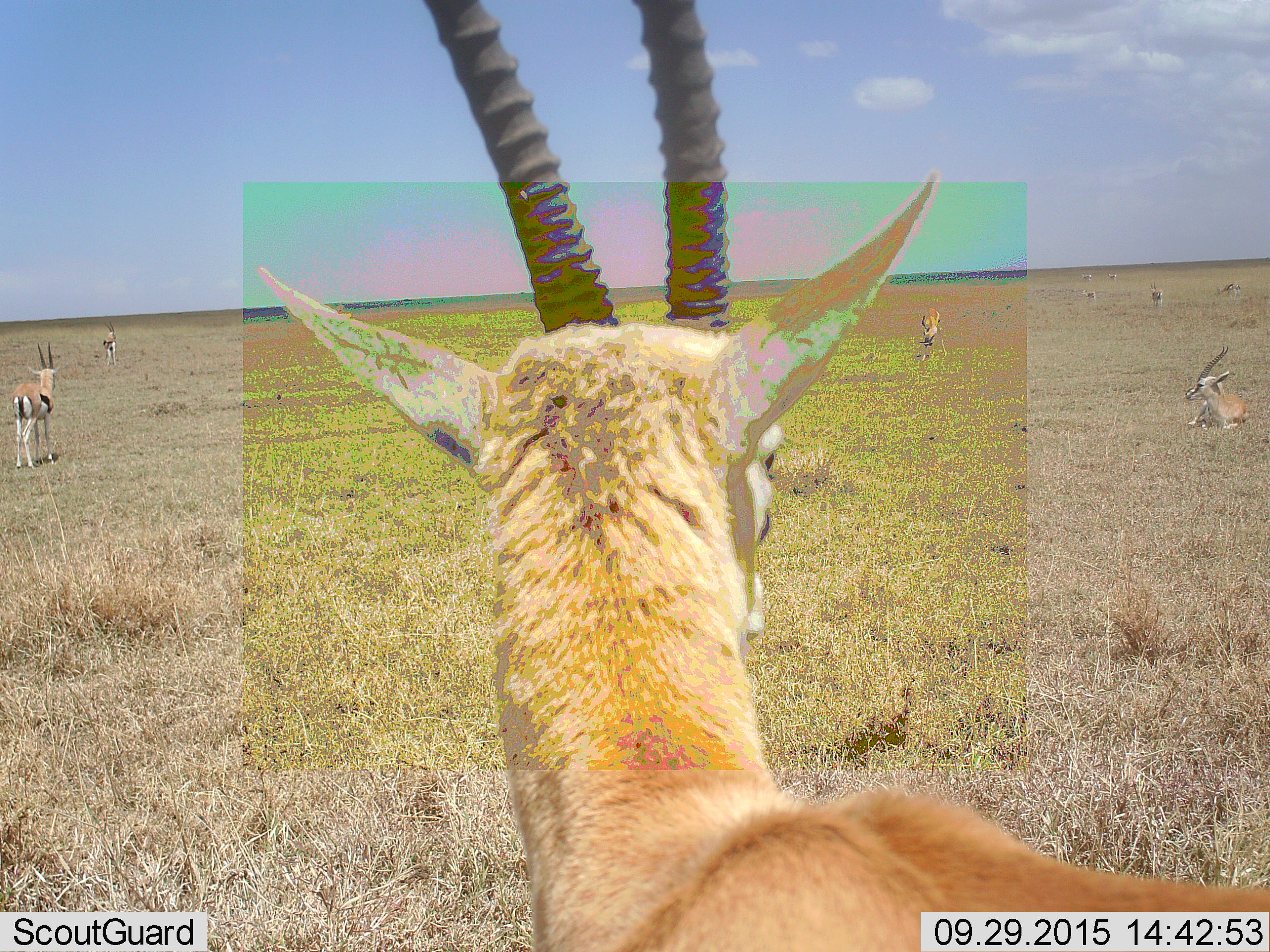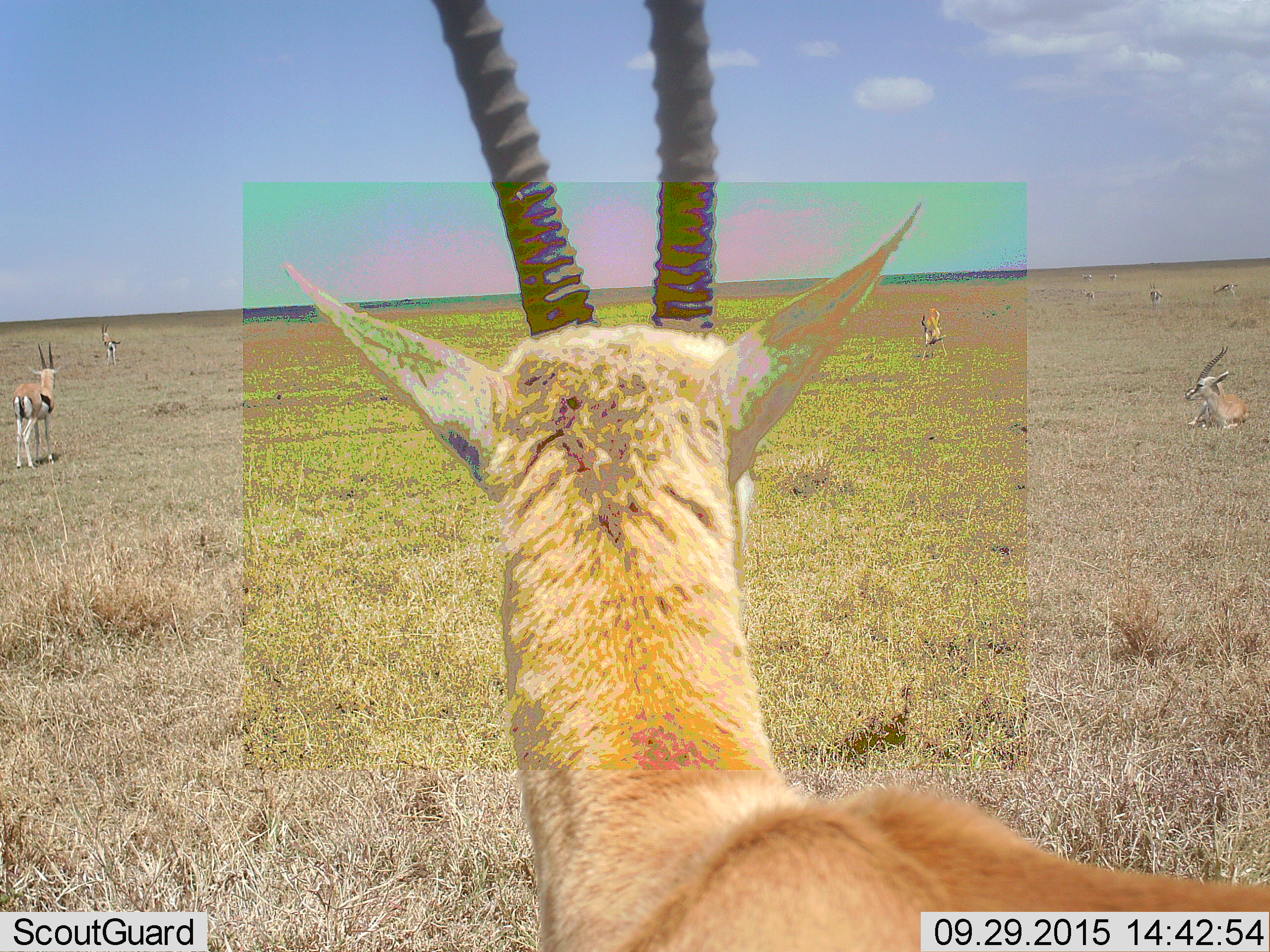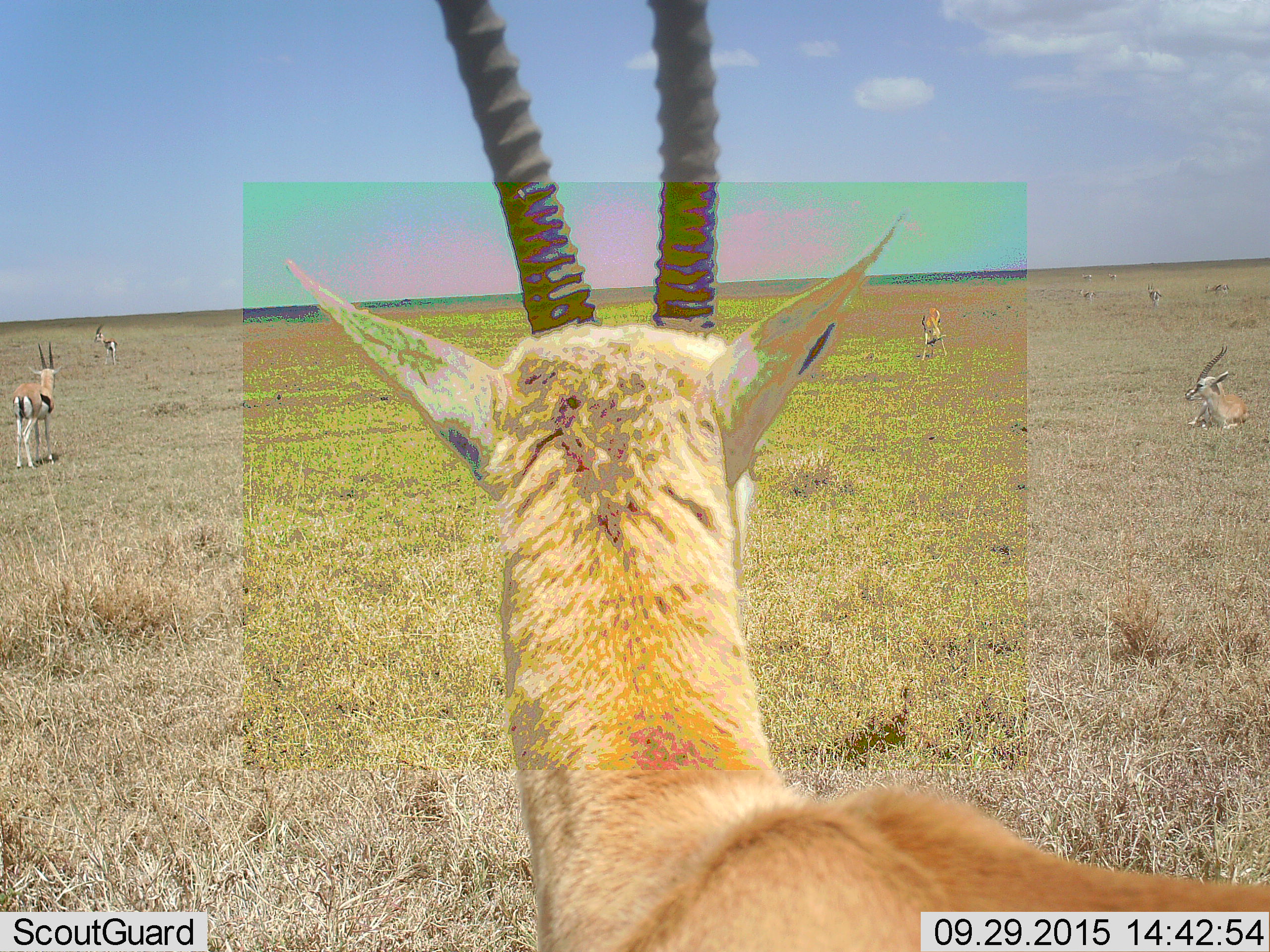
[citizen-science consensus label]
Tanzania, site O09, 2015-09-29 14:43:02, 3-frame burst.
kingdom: Animalia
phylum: Chordata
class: Mammalia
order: Artiodactyla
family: Bovidae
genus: Eudorcas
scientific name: Eudorcas thomsonii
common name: thomson's gazelle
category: gazellethomsons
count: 10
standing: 100%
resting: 88%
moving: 12%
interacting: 0%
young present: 0%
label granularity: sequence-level